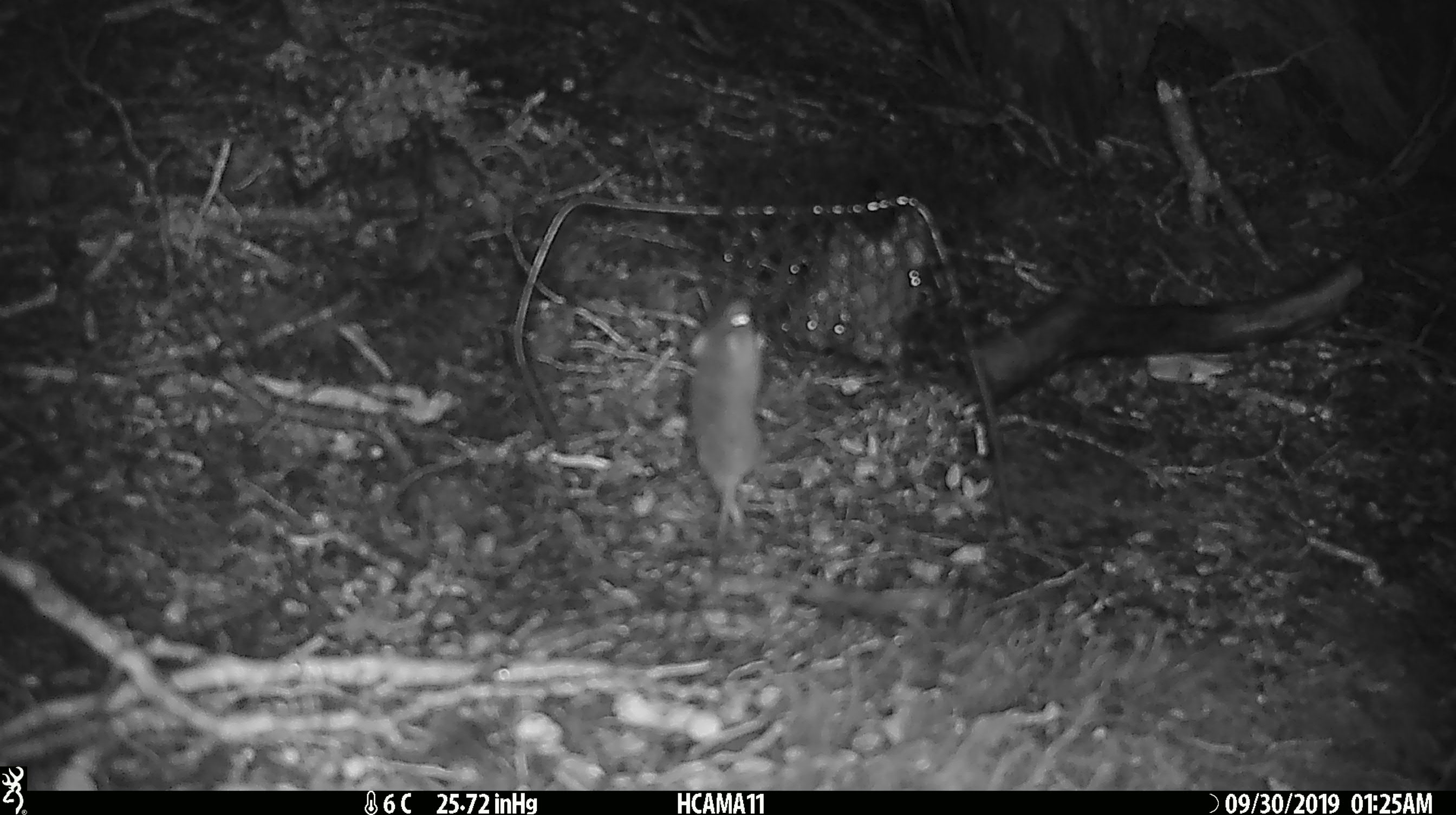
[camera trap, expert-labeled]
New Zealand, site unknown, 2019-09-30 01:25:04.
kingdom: Animalia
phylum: Chordata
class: Mammalia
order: Rodentia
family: Muridae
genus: Mus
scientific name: Mus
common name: mouse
Mouse (Mus).